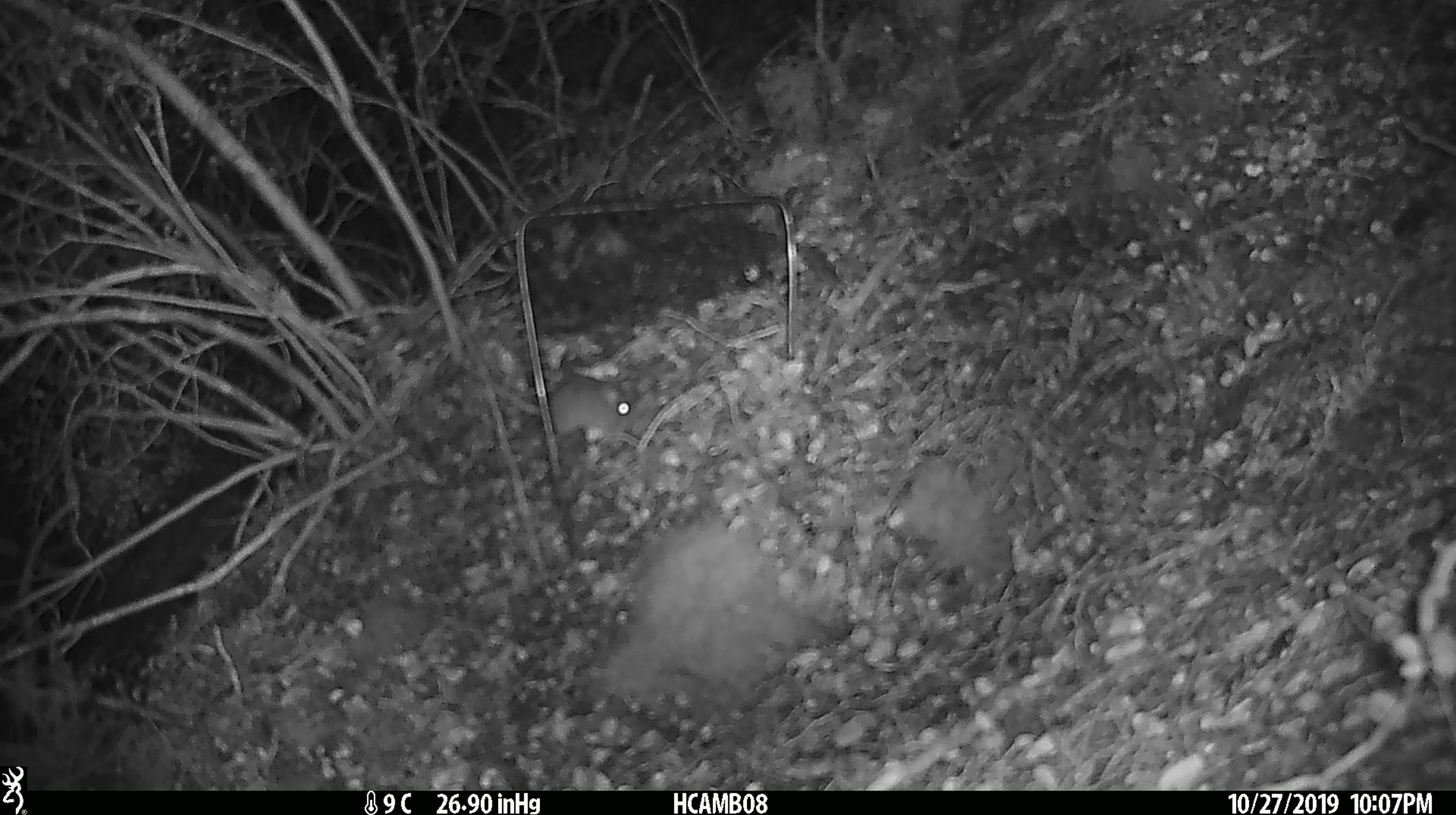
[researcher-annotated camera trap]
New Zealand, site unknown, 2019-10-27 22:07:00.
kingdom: Animalia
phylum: Chordata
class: Mammalia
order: Rodentia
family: Muridae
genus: Mus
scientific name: Mus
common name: mouse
Mouse (Mus).